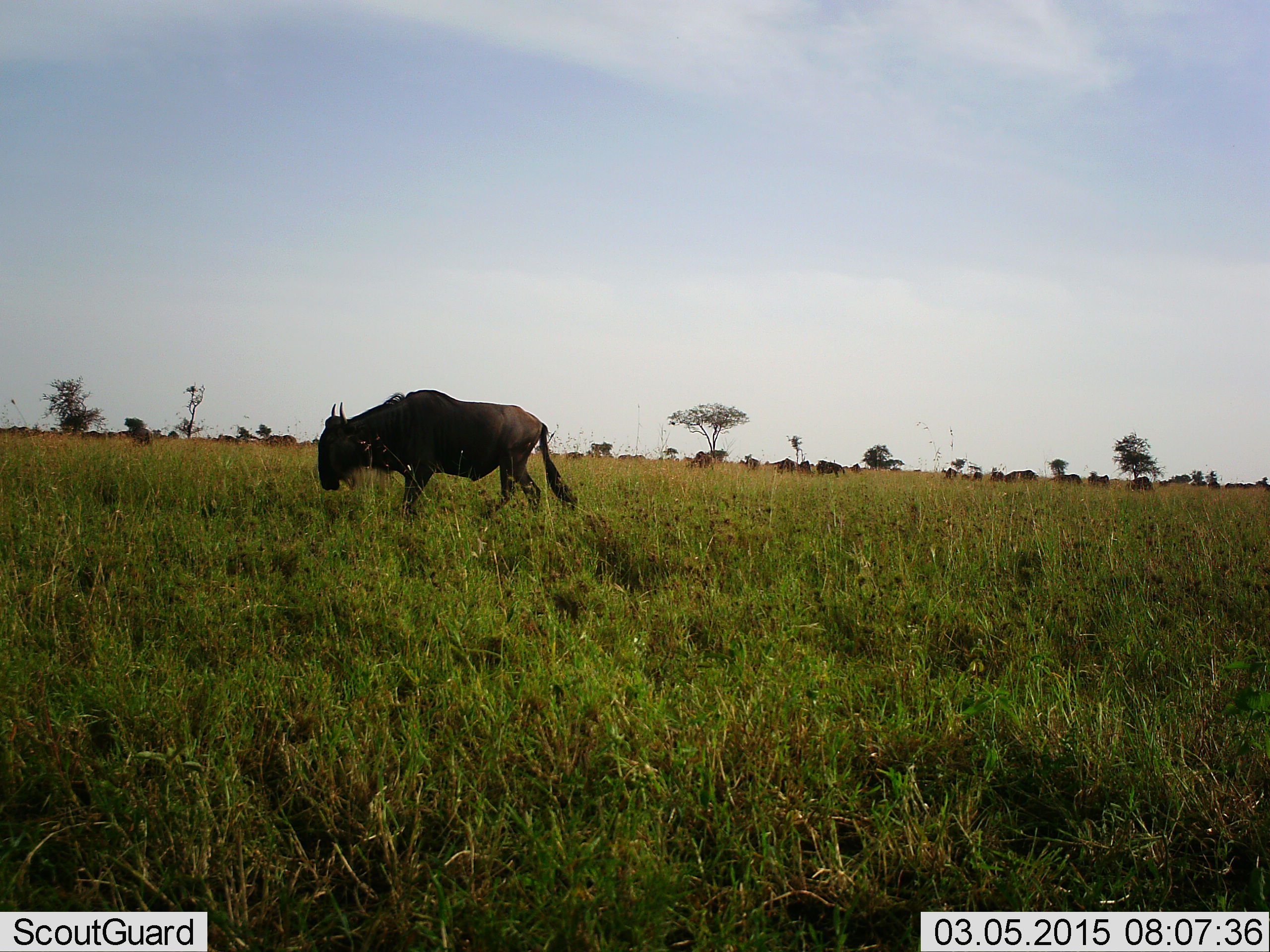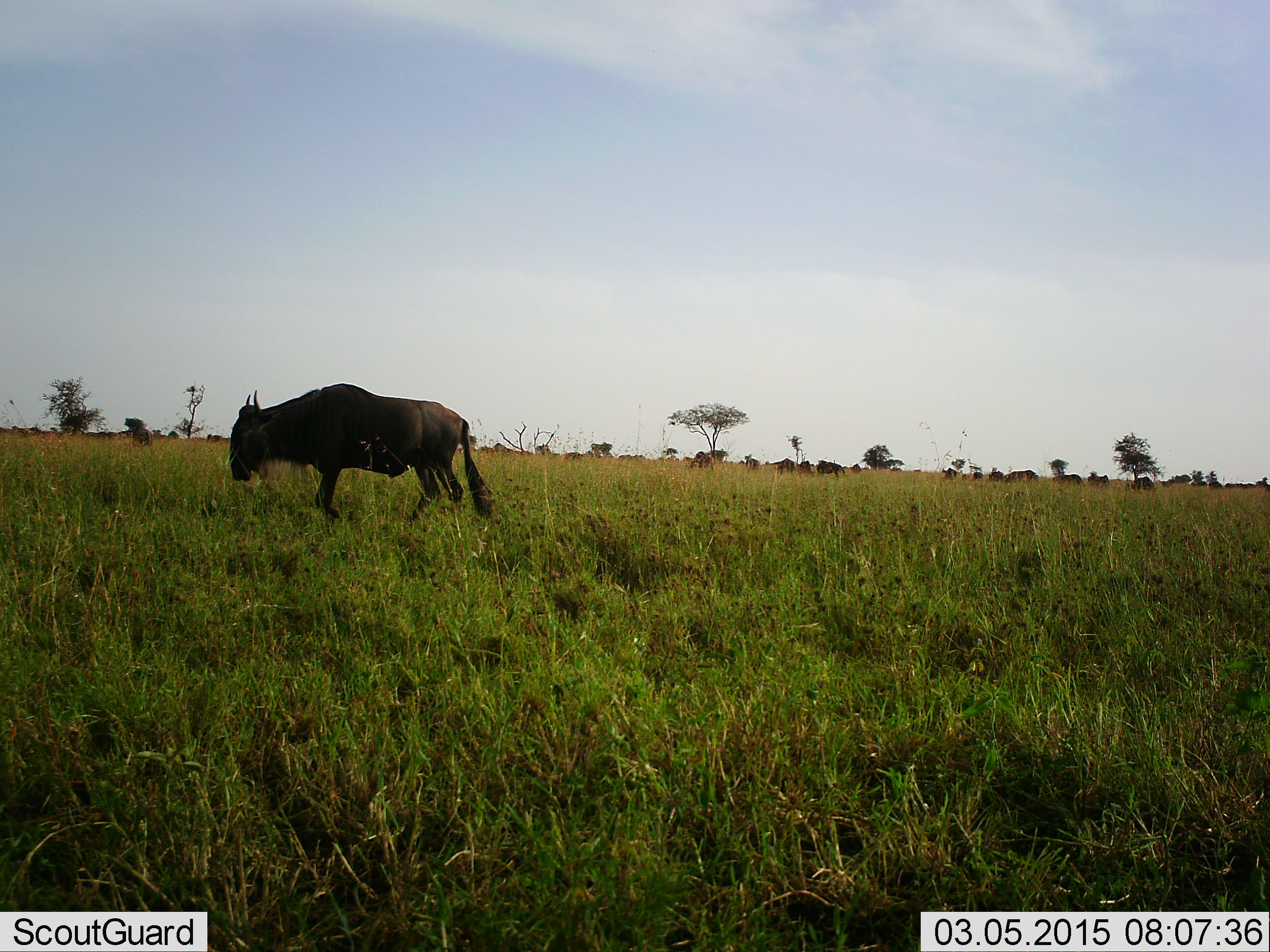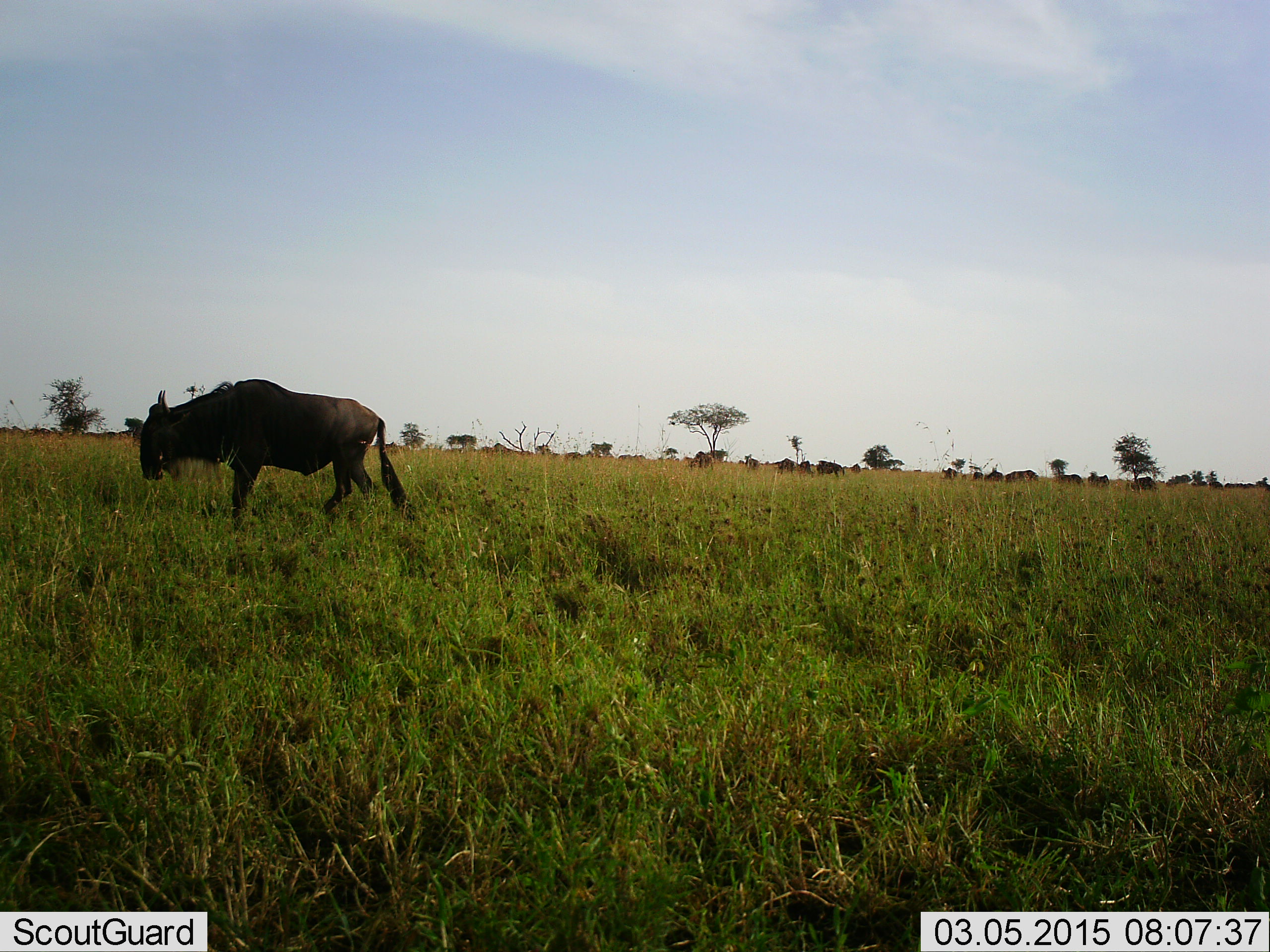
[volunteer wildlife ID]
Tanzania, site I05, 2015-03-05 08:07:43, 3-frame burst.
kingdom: Animalia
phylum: Chordata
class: Mammalia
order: Artiodactyla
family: Bovidae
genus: Connochaetes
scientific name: Connochaetes taurinus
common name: blue wildebeest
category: wildebeest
Wildebeest (blue wildebeest) (Connochaetes taurinus), count 11-50. Behavior (volunteer vote fractions): standing 50%, resting 10%, moving 90%, interacting 10%. Young present (vote fraction): 0%. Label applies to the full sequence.